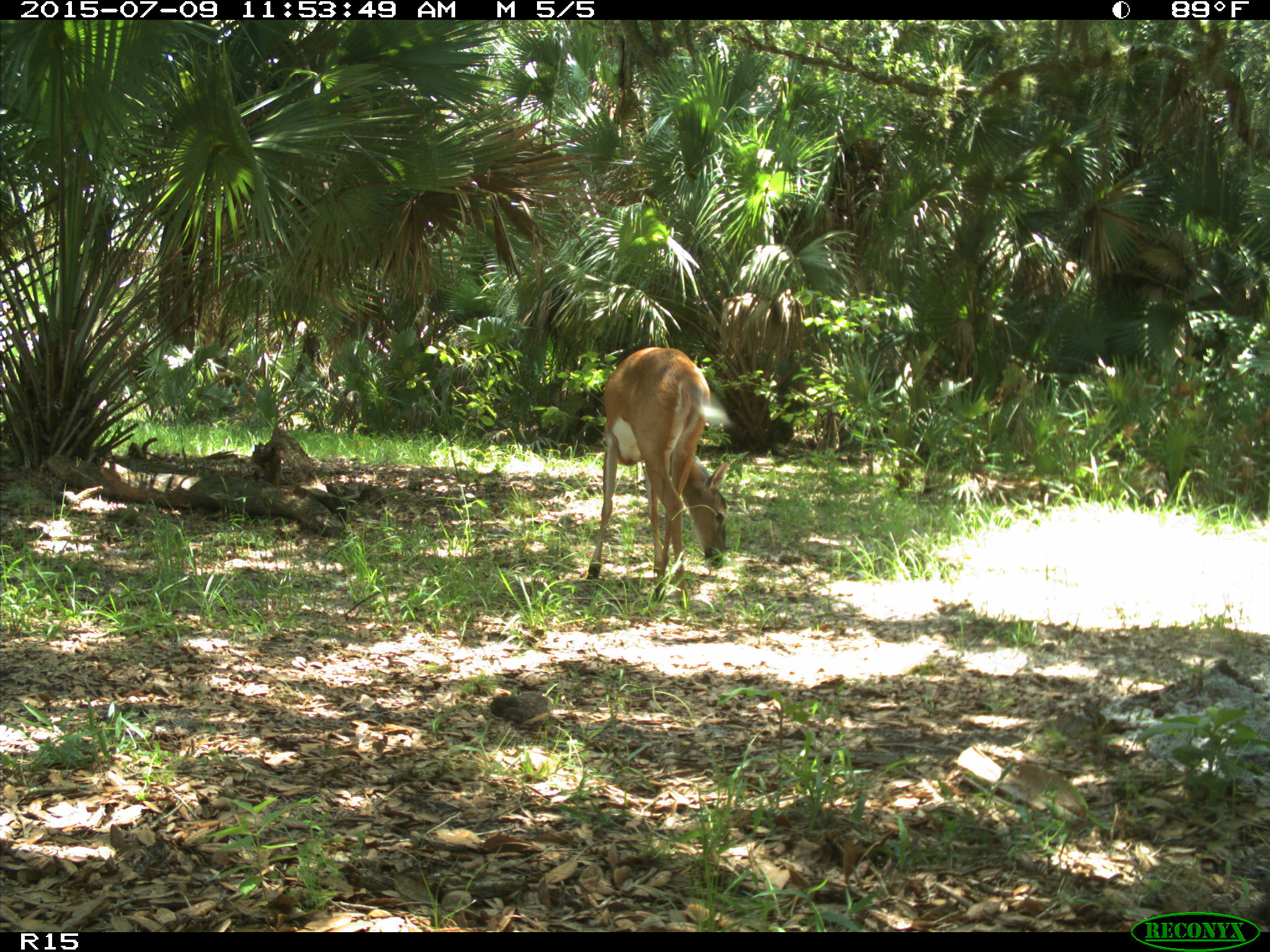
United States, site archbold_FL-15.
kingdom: Animalia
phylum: Chordata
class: Mammalia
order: Artiodactyla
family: Cervidae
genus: Odocoileus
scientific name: Odocoileus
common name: deer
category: unidentified deer